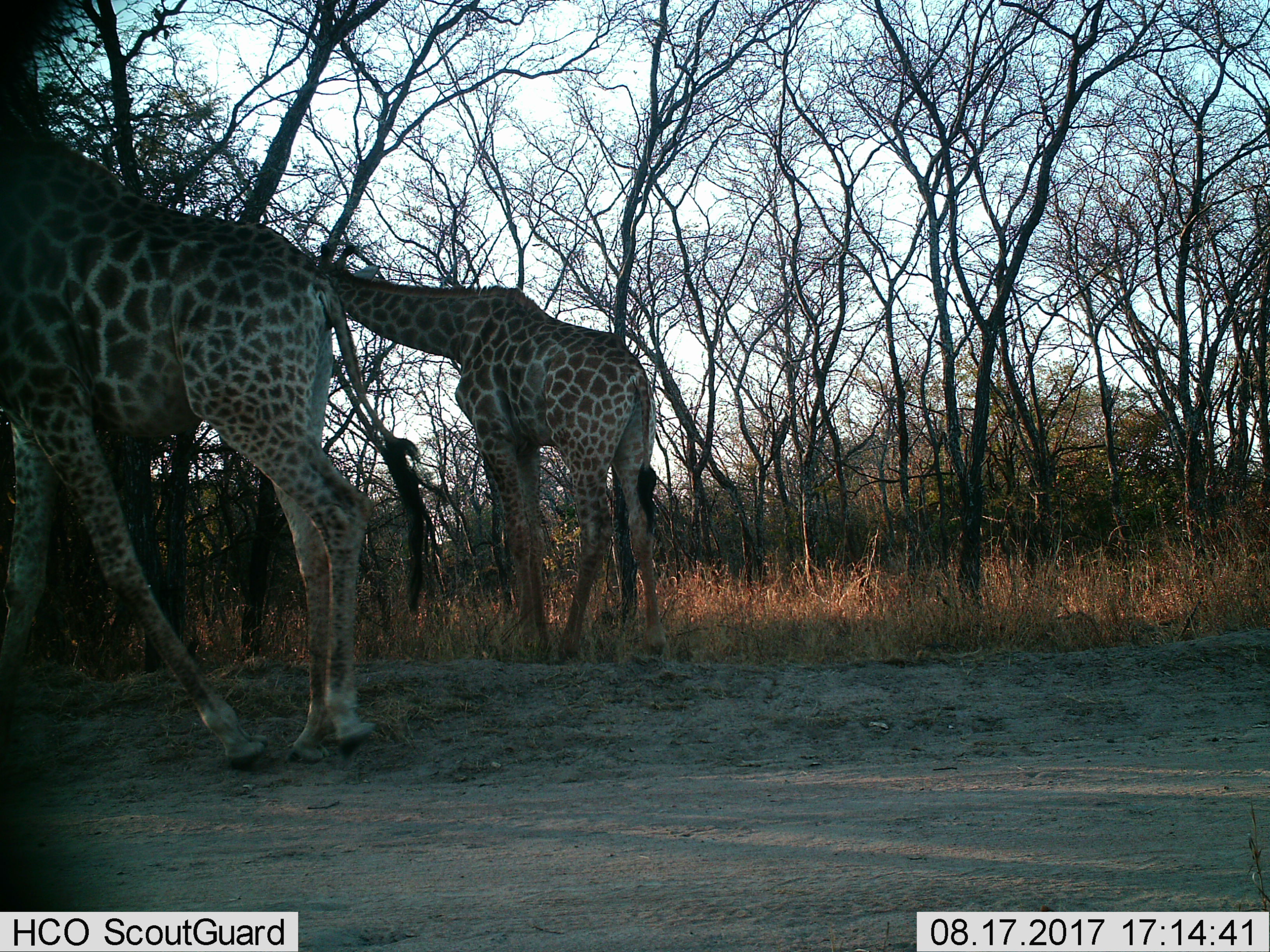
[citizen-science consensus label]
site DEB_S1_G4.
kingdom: Animalia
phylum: Chordata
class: Mammalia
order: Artiodactyla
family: Giraffidae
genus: Giraffa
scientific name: Giraffa camelopardalis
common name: giraffe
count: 2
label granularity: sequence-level